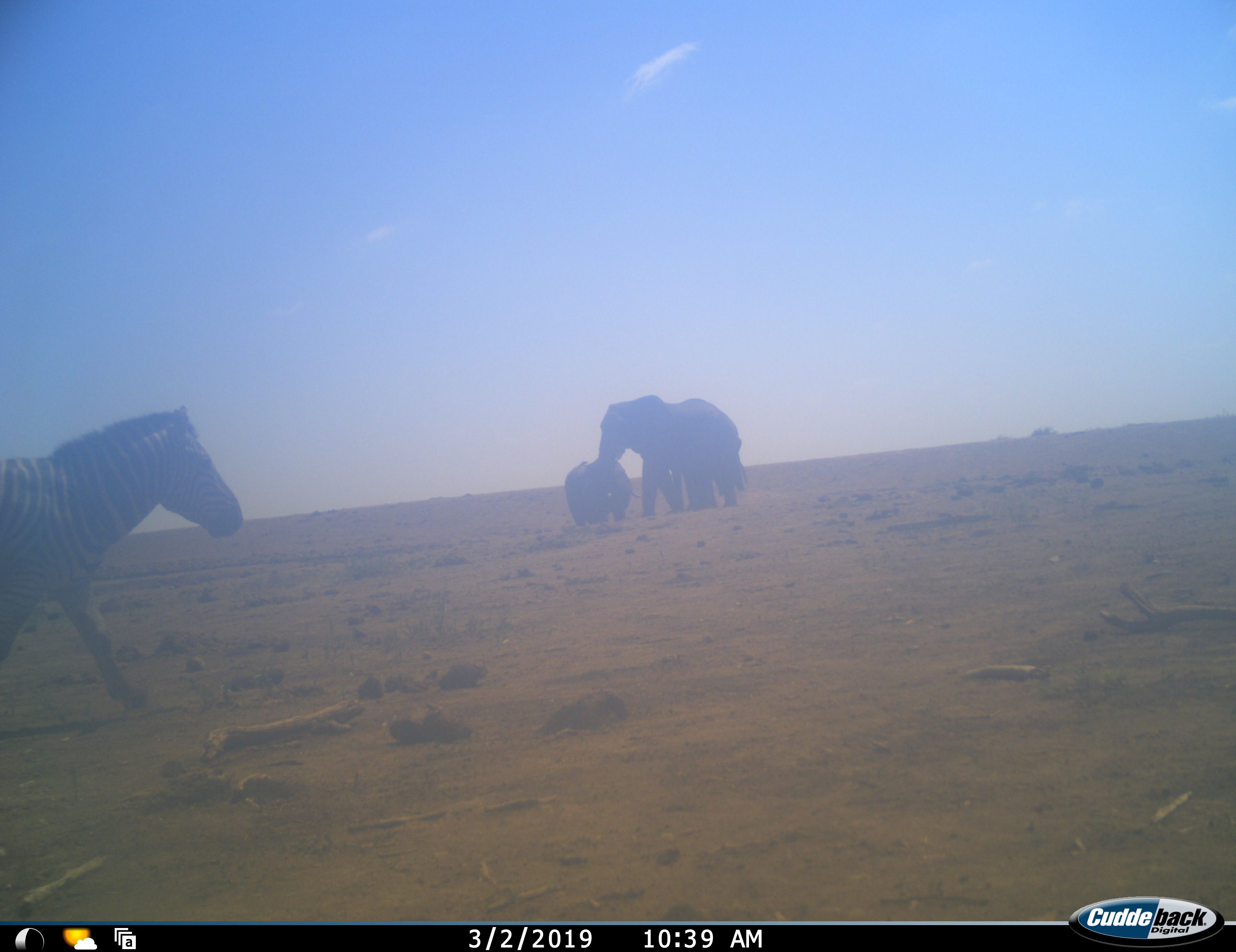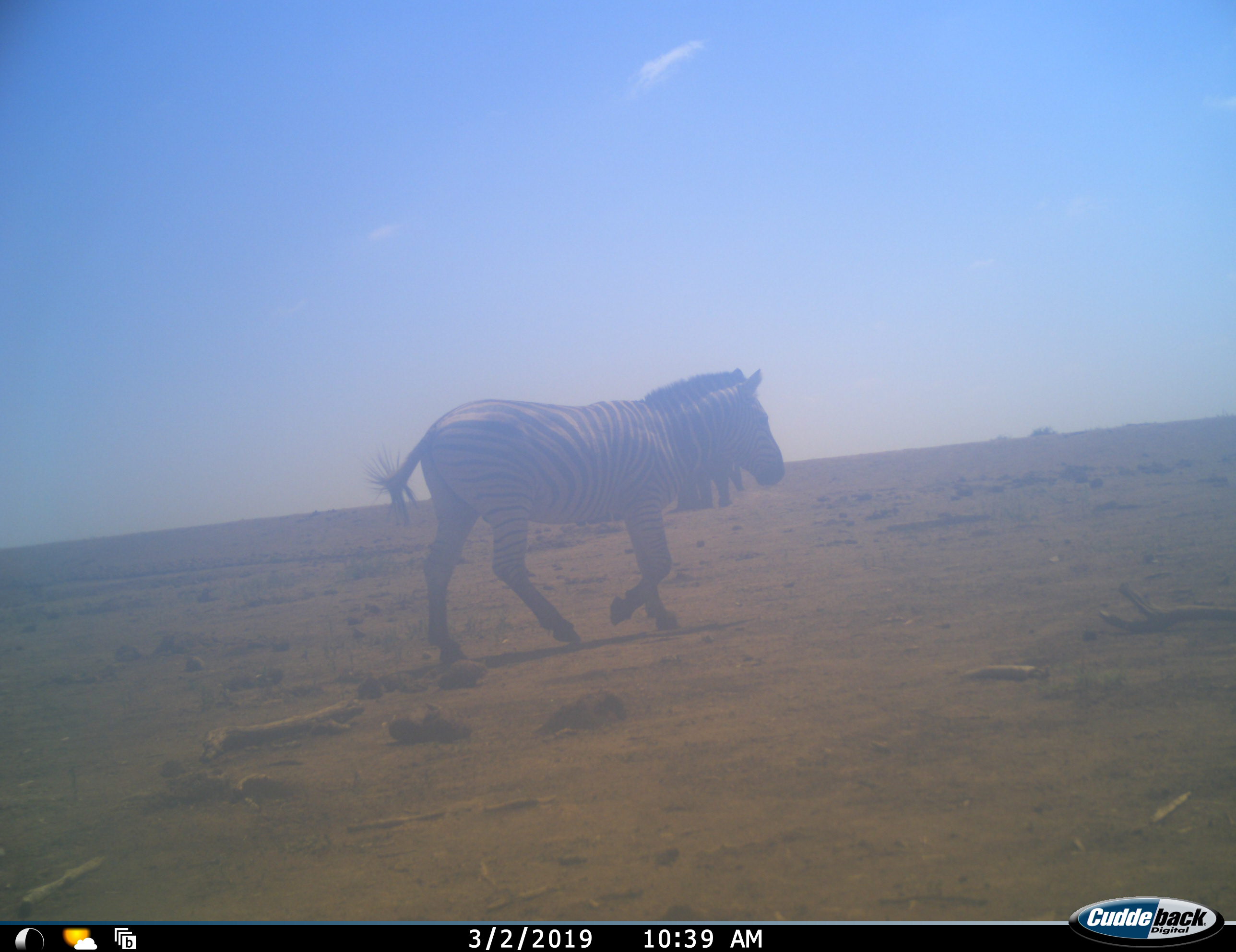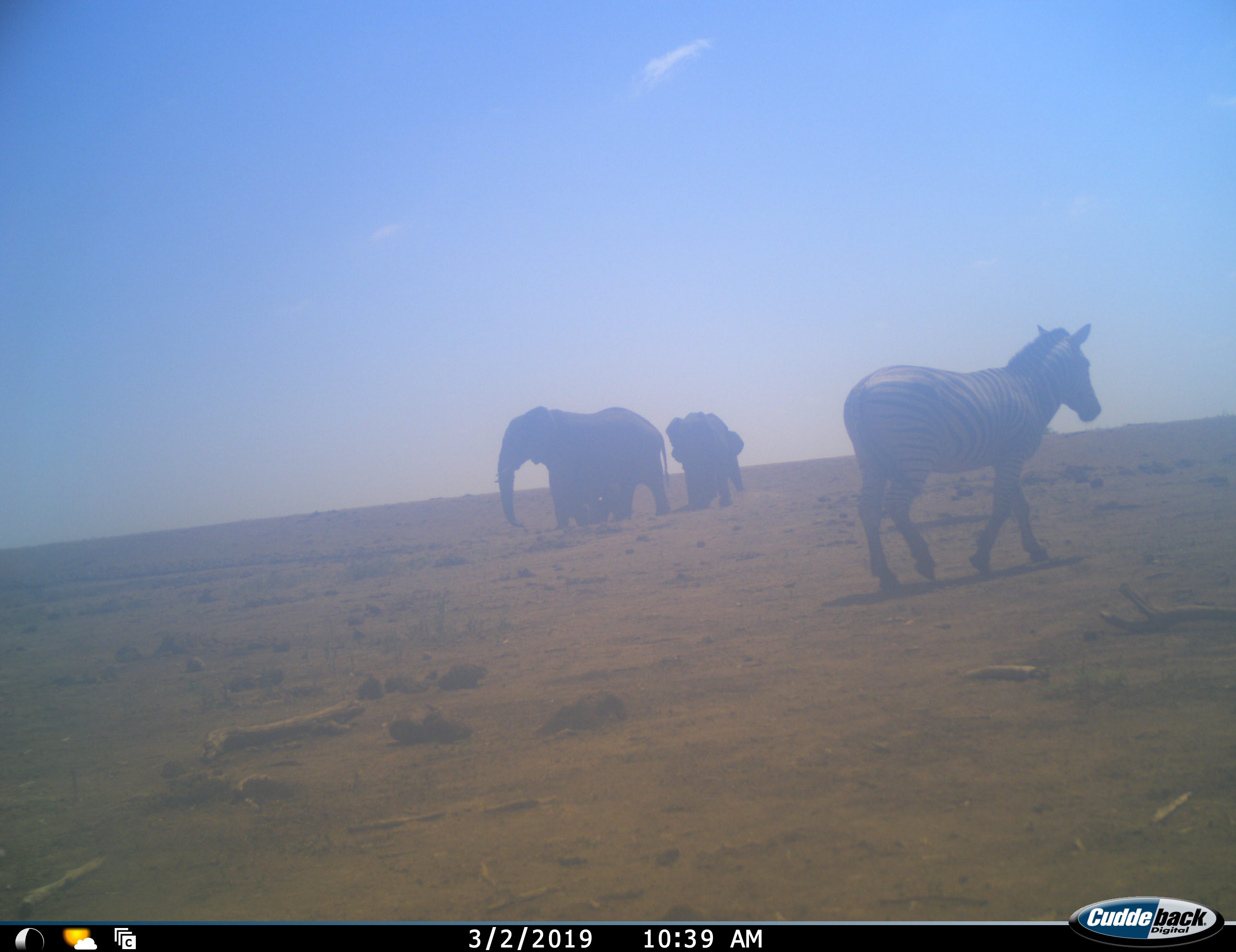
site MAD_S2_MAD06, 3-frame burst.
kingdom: Animalia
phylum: Chordata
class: Mammalia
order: Proboscidea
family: Elephantidae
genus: Loxodonta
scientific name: Loxodonta africana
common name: african bush elephant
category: elephant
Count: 4.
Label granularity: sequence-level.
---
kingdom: Animalia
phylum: Chordata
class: Mammalia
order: Perissodactyla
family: Equidae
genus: Equus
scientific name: Equus quagga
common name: plains zebra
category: zebraplains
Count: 1.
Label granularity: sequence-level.